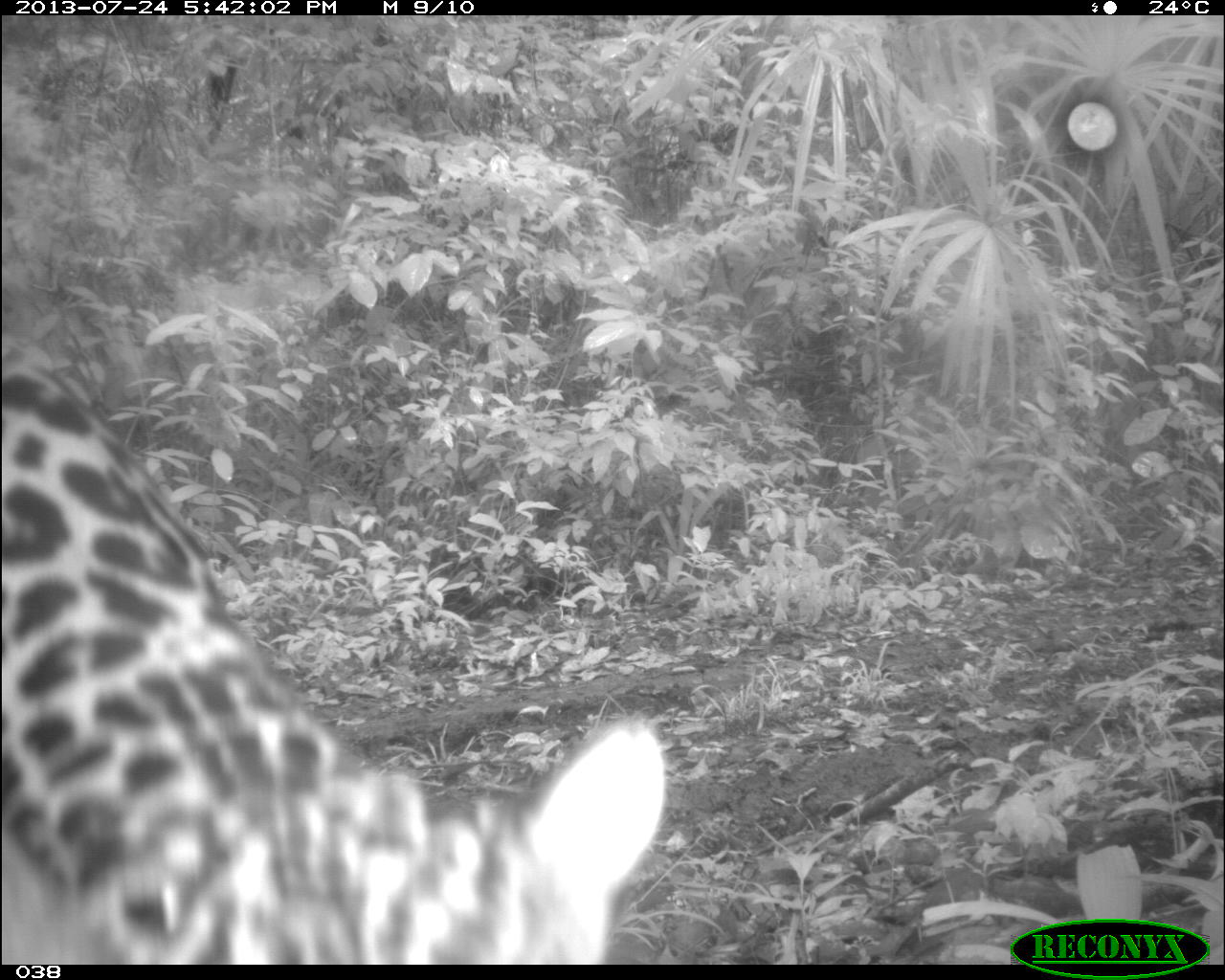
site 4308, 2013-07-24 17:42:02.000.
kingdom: Animalia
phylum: Chordata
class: Mammalia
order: Carnivora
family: Felidae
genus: Panthera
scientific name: Panthera onca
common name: jaguar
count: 1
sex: male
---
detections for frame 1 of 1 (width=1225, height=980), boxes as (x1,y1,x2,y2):
panthera onca: (0,321,672,963)